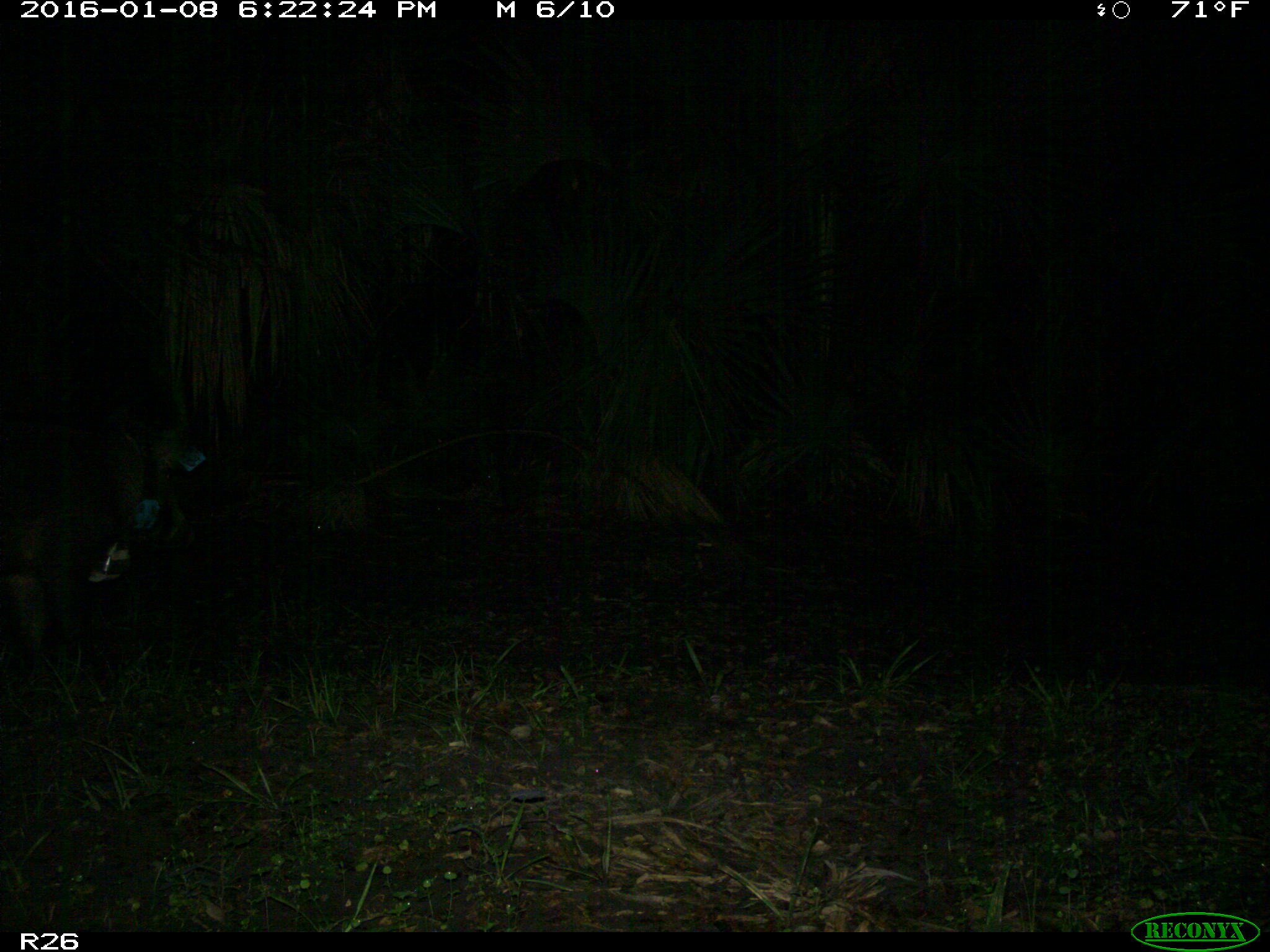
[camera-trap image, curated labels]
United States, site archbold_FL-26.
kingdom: Animalia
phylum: Chordata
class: Mammalia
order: Artiodactyla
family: Suidae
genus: Sus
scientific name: Sus scrofa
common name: wild boar